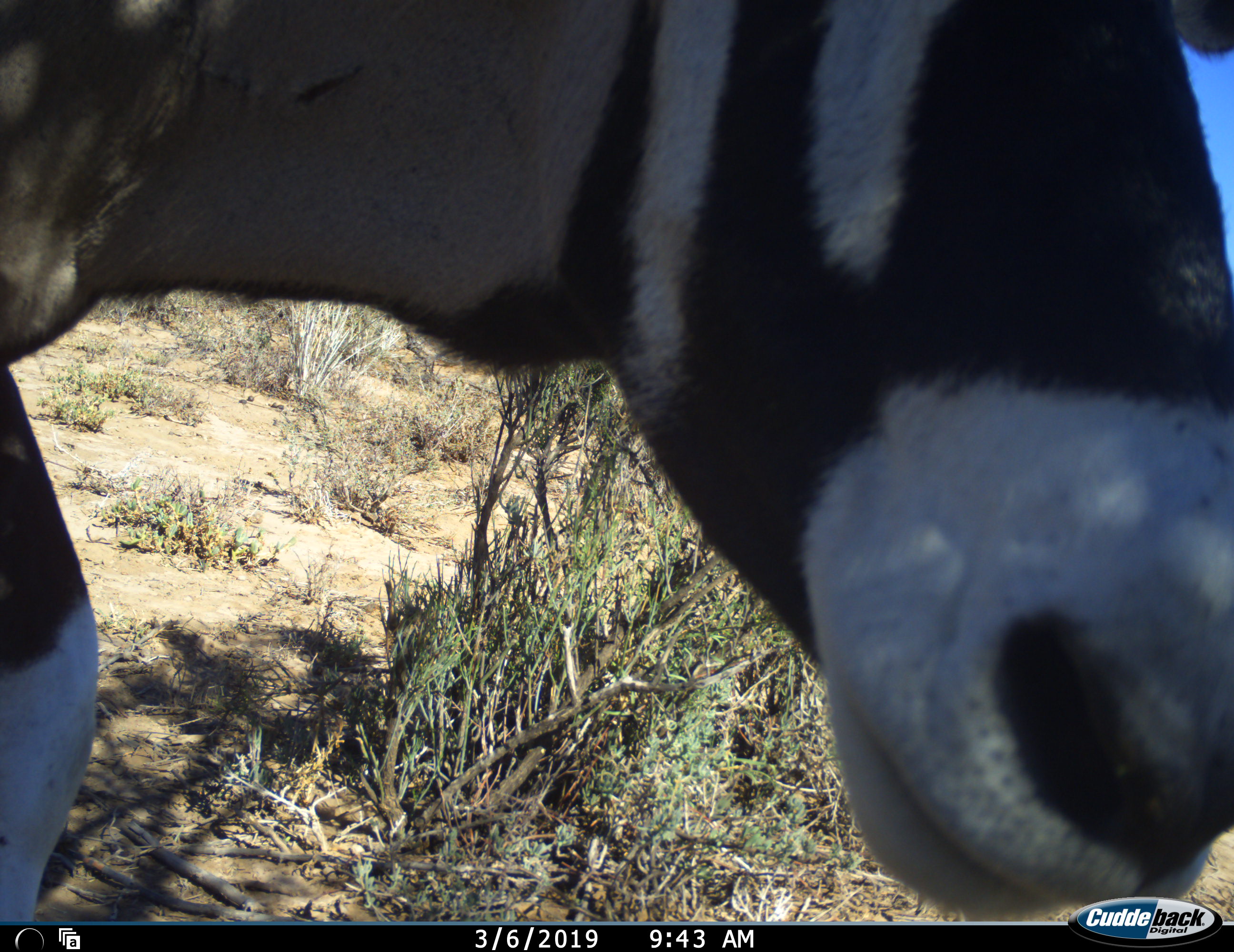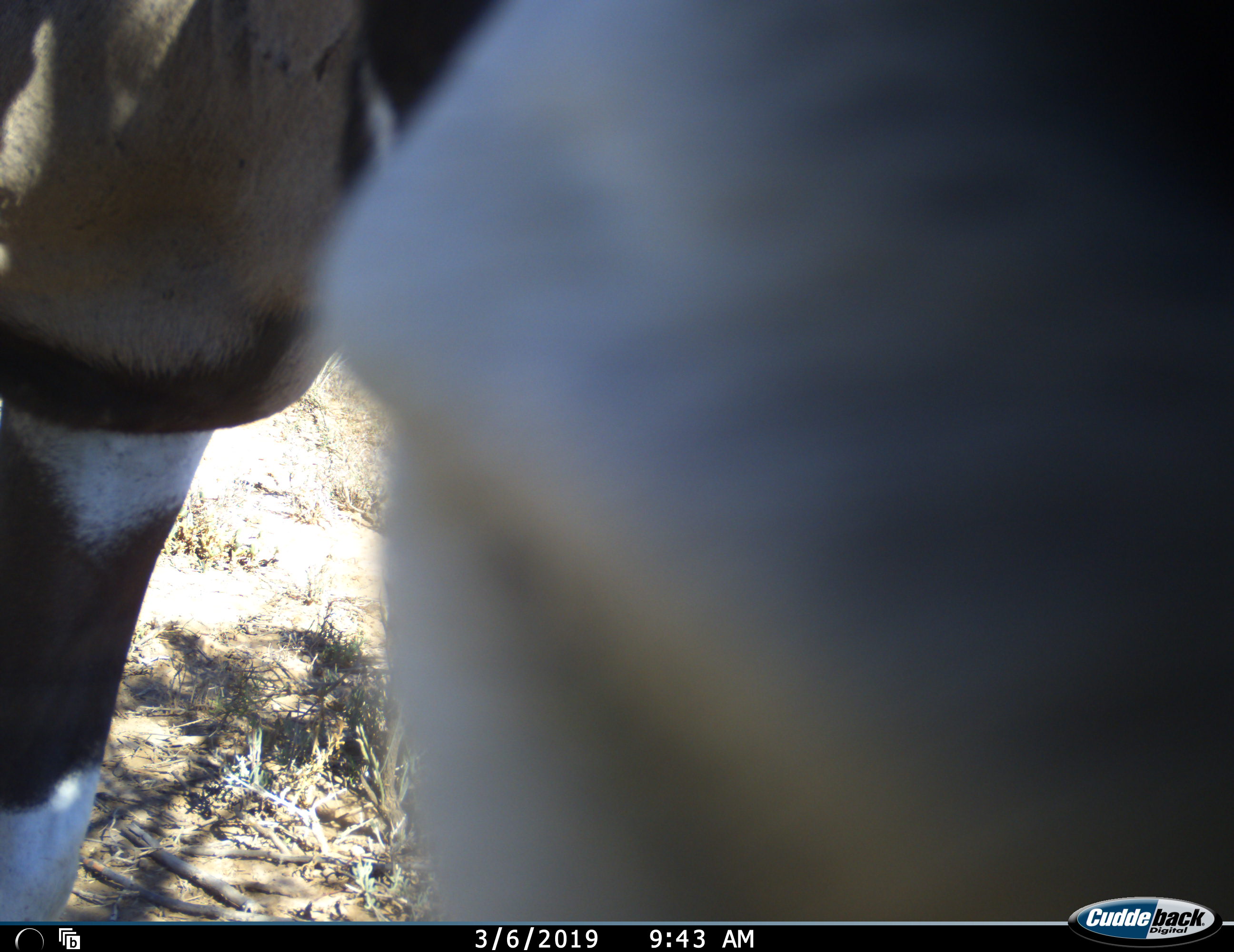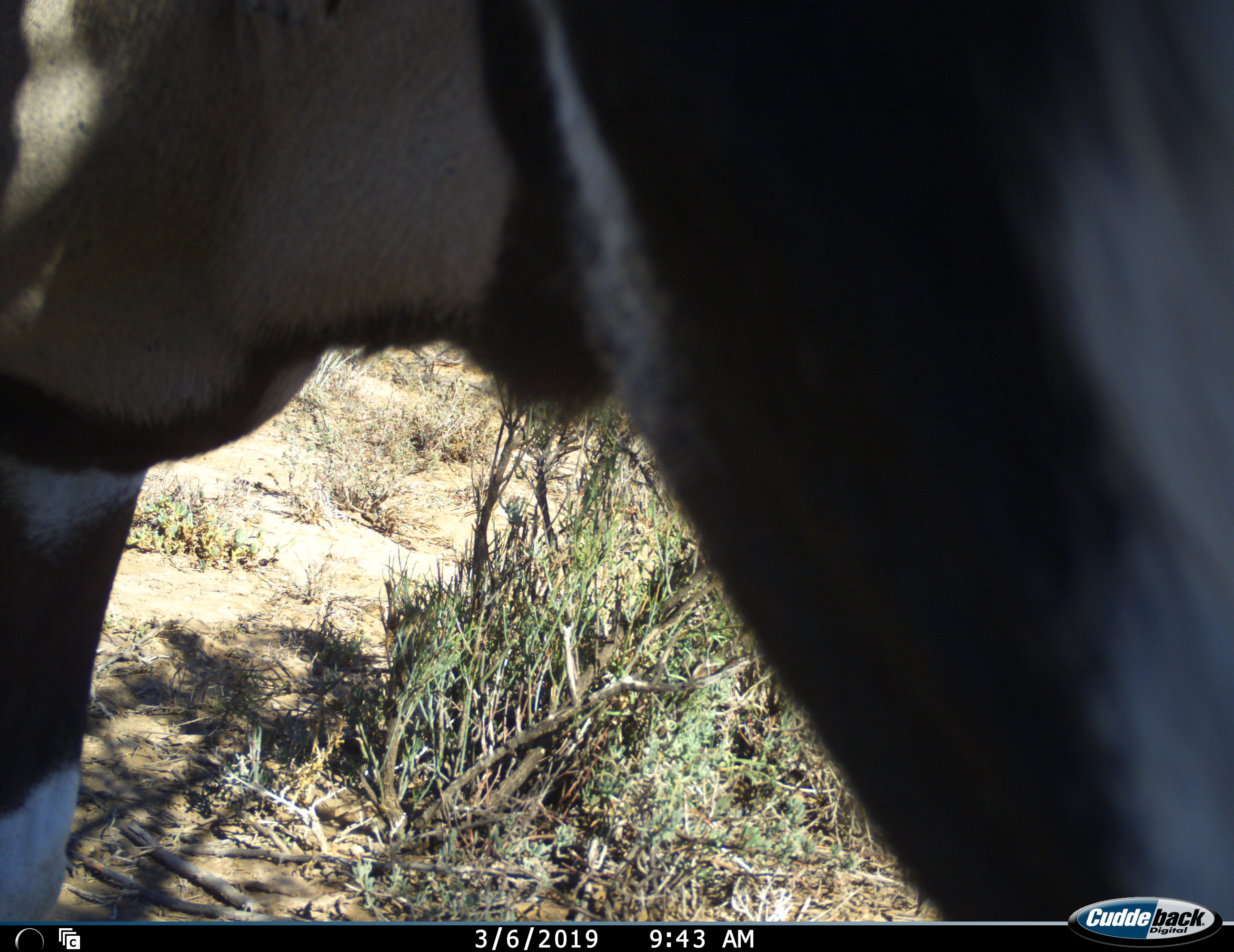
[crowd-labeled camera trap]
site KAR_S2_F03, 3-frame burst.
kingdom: Animalia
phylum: Chordata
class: Mammalia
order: Artiodactyla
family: Bovidae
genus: Oryx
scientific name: Oryx gazella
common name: gemsbok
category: oryx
Oryx (gemsbok) (Oryx gazella), count 1. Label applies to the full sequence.